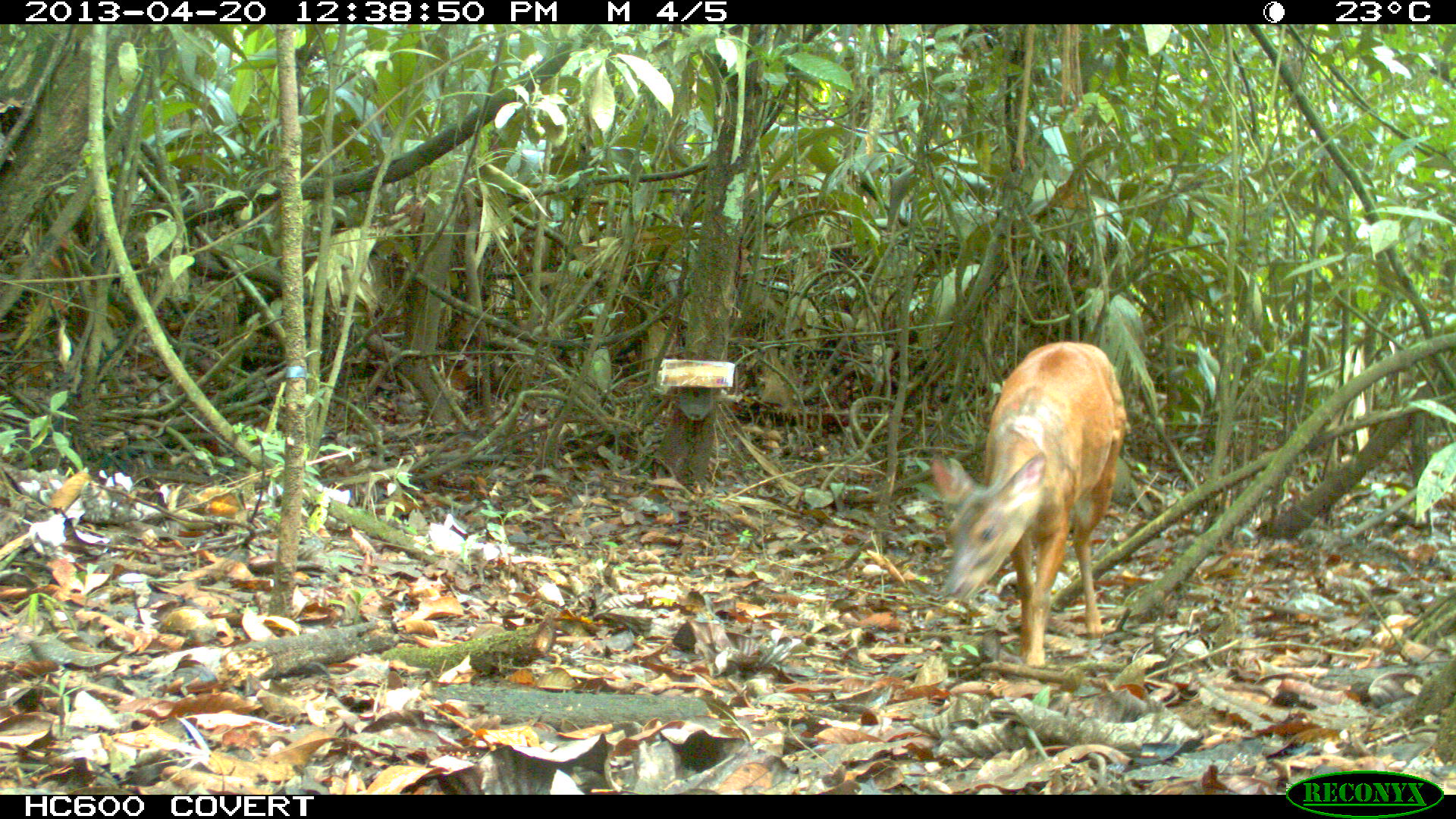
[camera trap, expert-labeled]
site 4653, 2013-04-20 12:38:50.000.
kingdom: Animalia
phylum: Chordata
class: Mammalia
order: Artiodactyla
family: Cervidae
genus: Mazama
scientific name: Mazama americana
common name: red brocket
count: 1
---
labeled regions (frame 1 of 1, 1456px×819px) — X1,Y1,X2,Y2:
mazama americana: 927,342,1128,670